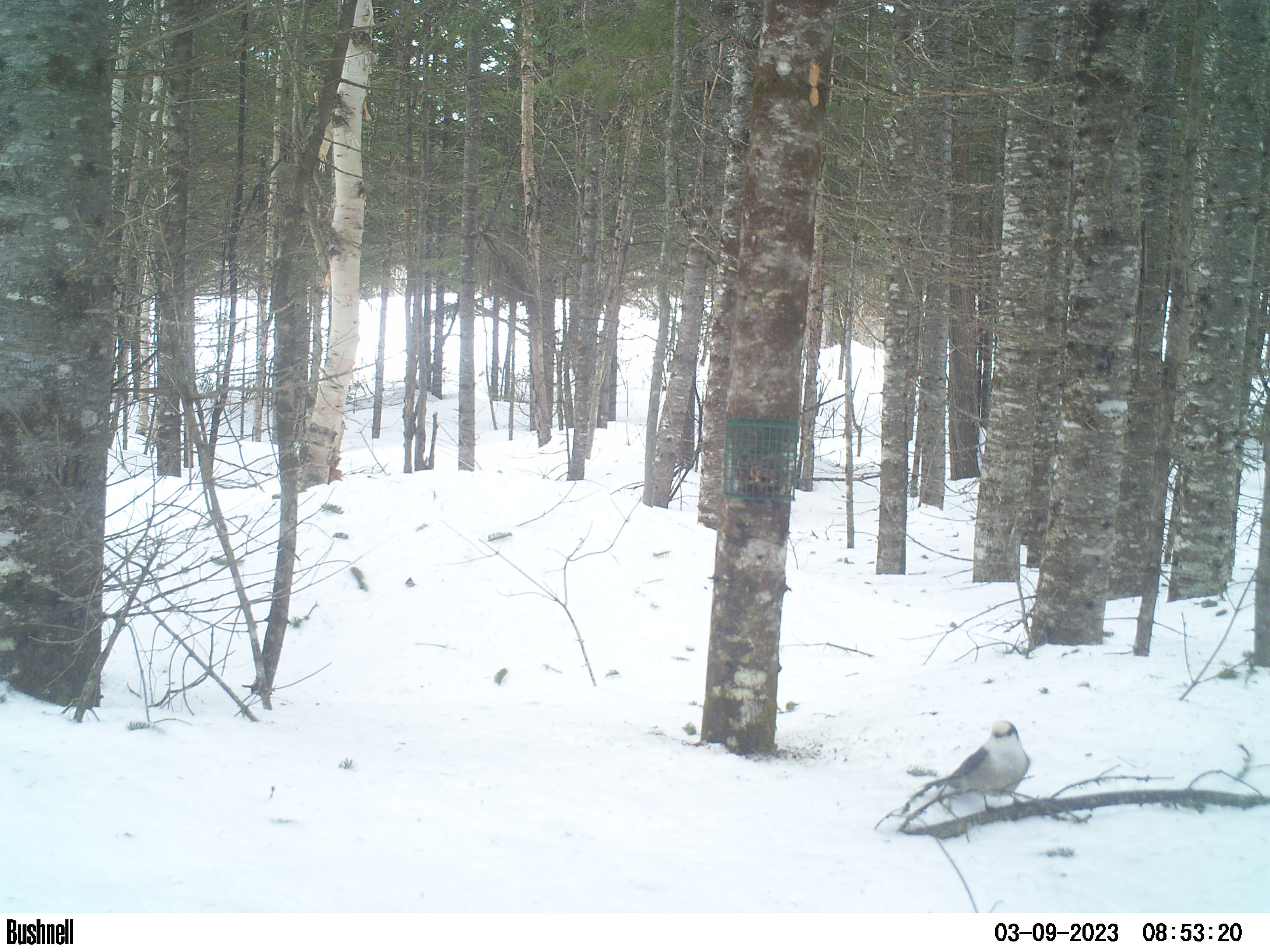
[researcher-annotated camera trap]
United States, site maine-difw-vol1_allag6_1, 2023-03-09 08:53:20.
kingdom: Animalia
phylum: Chordata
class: Aves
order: Passeriformes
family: Corvidae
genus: Perisoreus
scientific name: Perisoreus canadensis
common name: canada jay